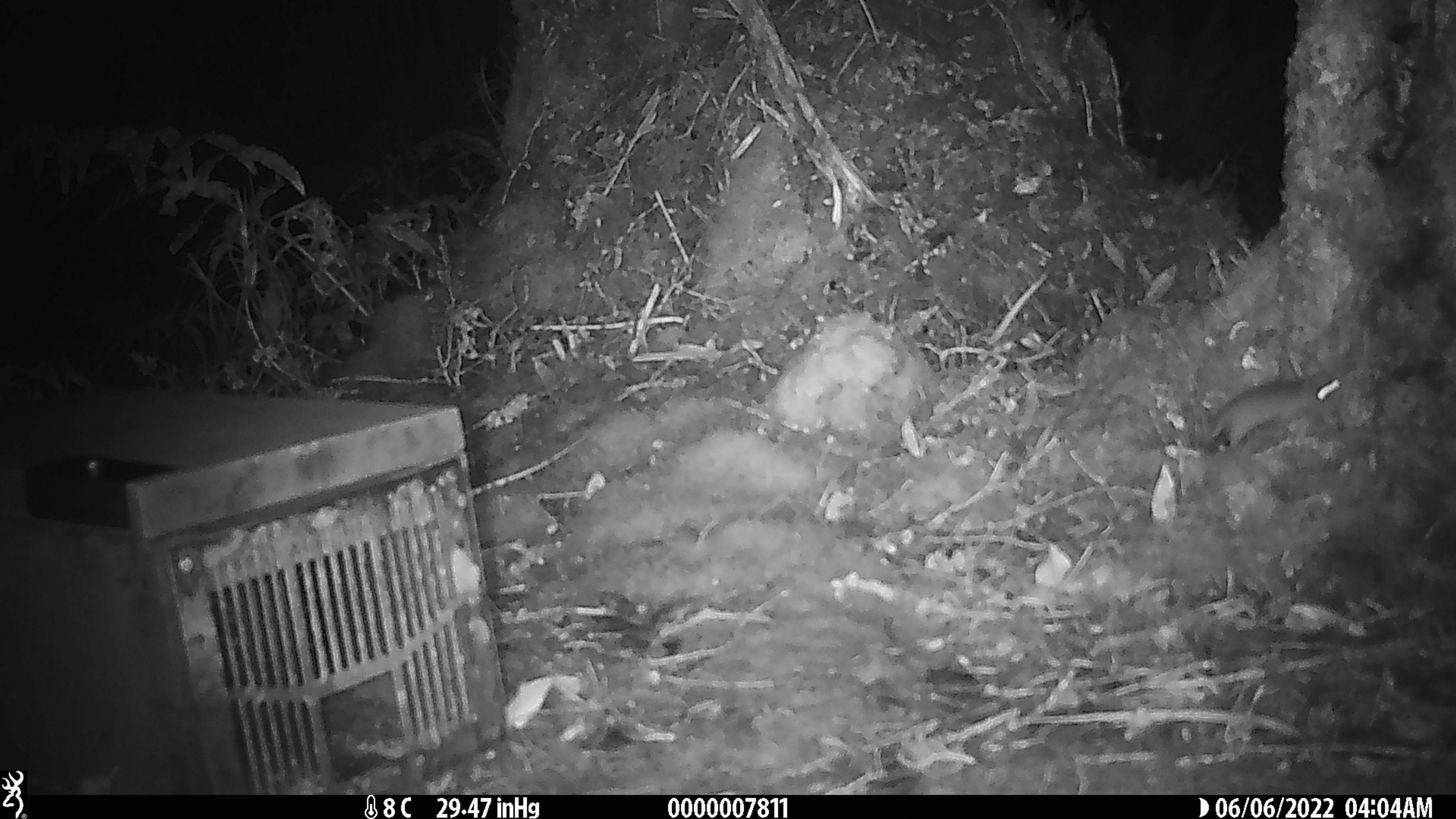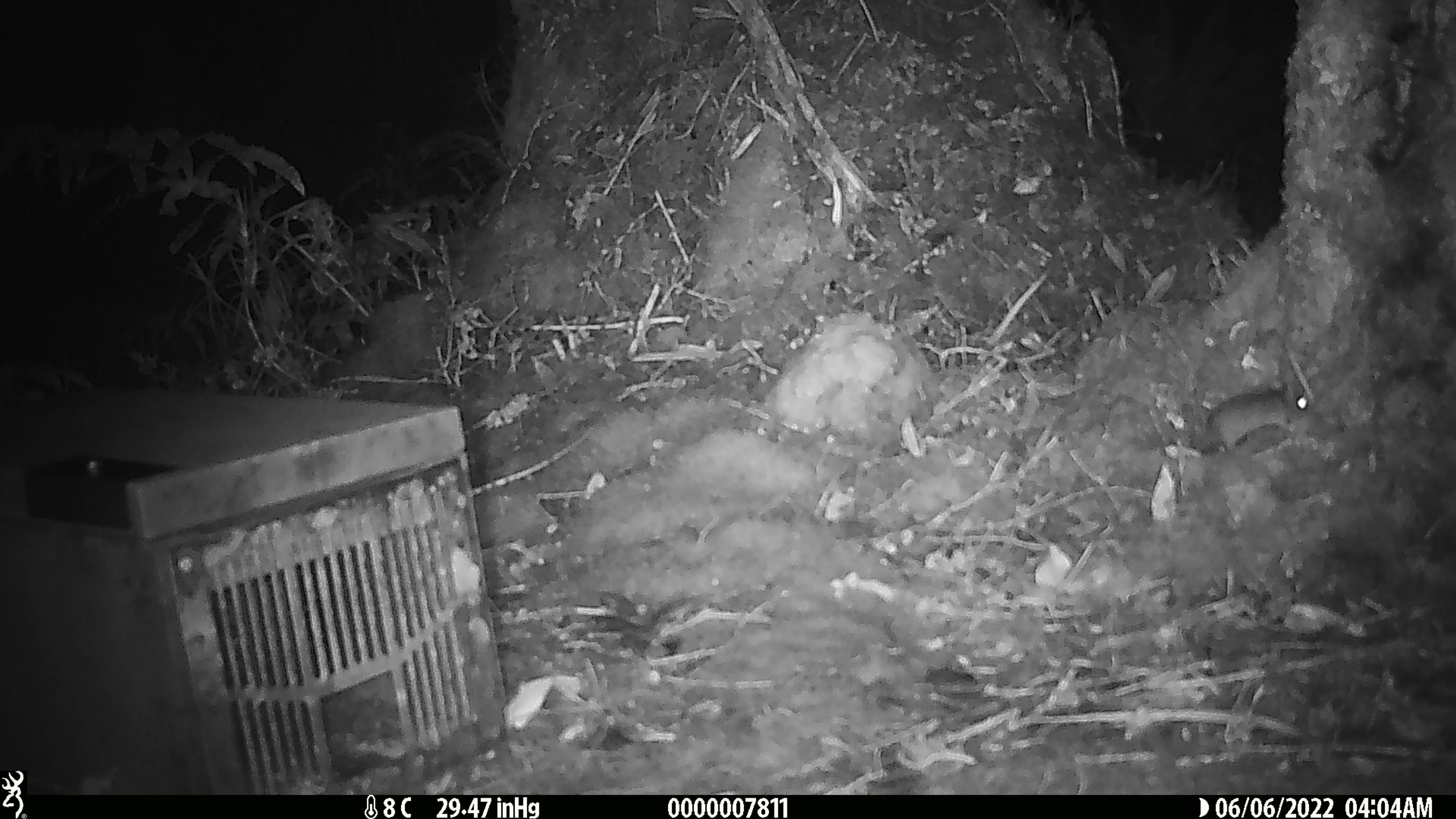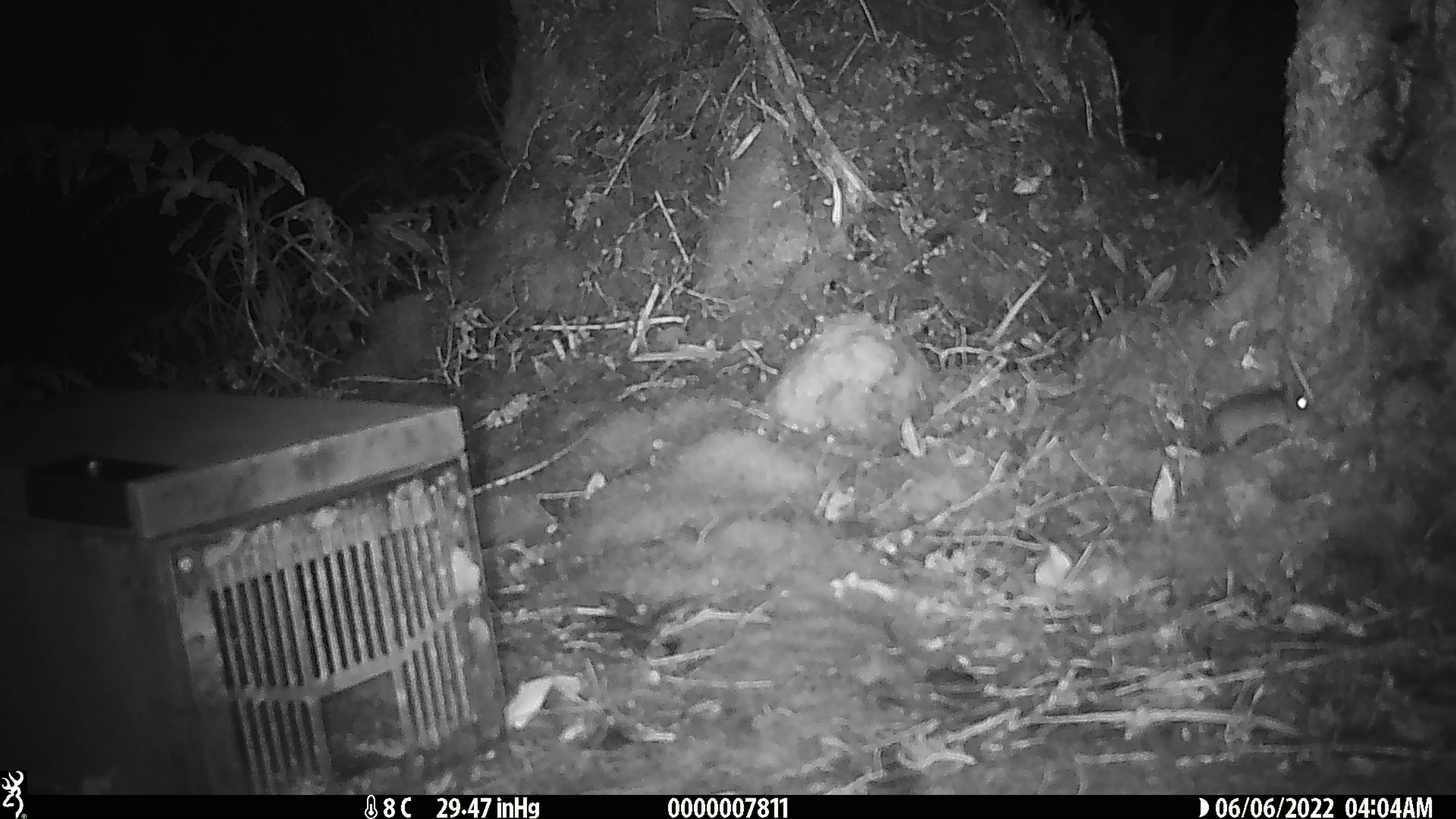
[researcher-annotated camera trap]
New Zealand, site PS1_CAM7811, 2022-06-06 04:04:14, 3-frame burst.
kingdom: Animalia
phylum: Chordata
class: Mammalia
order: Rodentia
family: Muridae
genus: Mus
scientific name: Mus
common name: mouse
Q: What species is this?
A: Mouse (Mus).